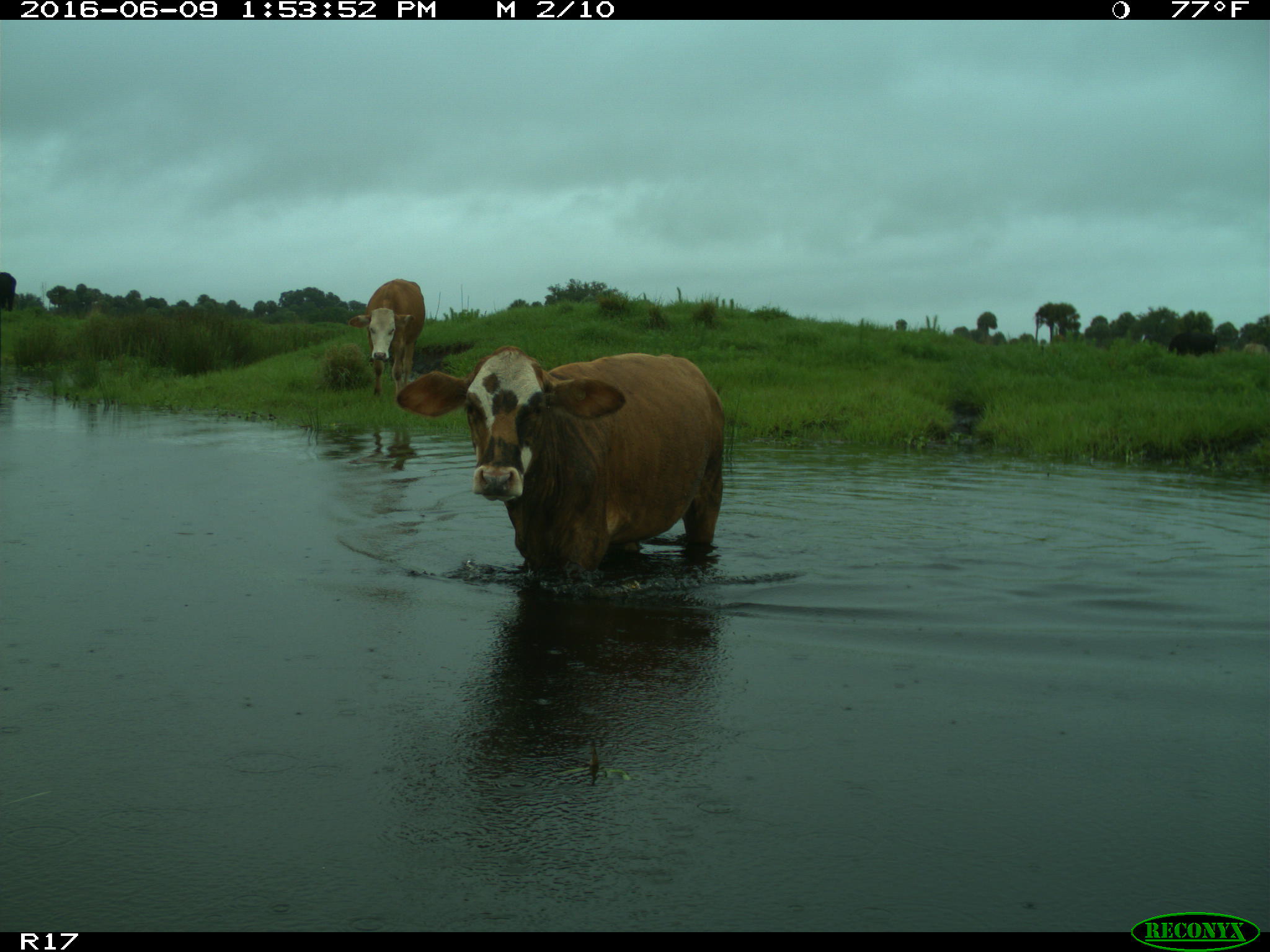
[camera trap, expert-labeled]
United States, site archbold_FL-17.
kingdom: Animalia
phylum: Chordata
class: Mammalia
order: Artiodactyla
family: Bovidae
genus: Bos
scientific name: Bos taurus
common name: domestic cow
Bos taurus (domestic cow).